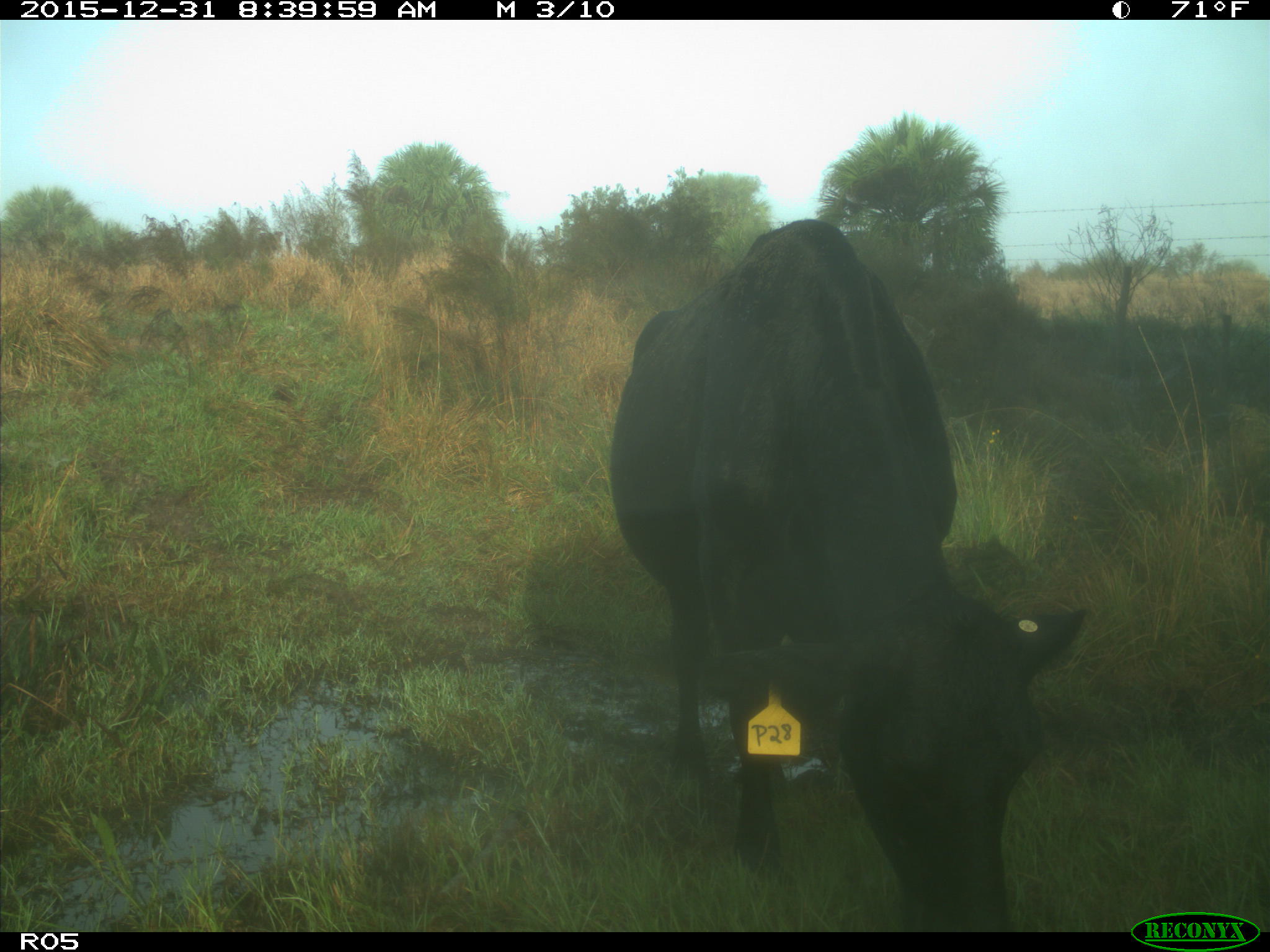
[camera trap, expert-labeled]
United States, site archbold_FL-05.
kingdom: Animalia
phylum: Chordata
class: Mammalia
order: Artiodactyla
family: Bovidae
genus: Bos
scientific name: Bos taurus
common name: domestic cow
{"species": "Bos taurus (domestic cow)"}